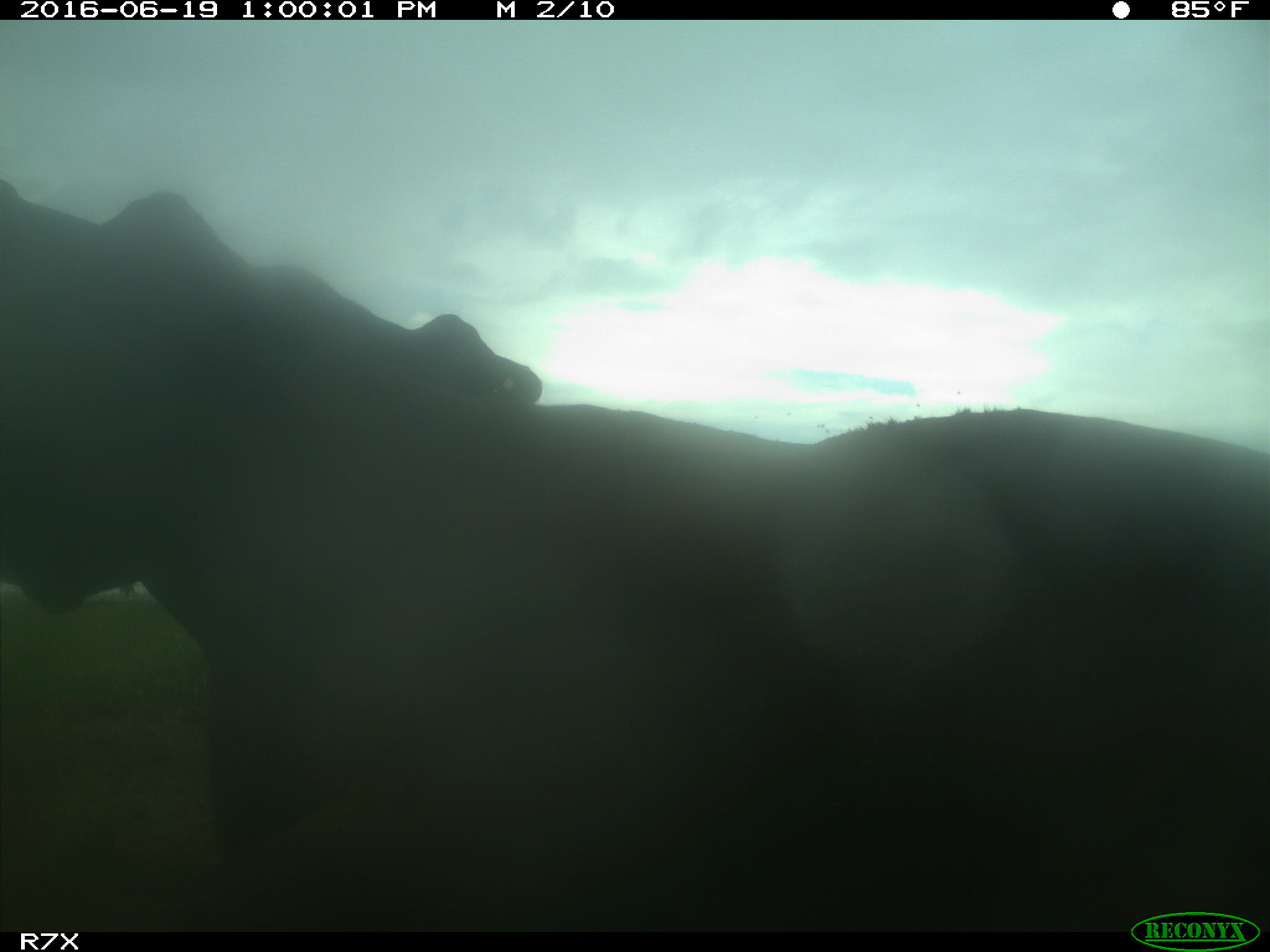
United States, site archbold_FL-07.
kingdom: Animalia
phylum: Chordata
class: Mammalia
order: Artiodactyla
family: Bovidae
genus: Bos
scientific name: Bos taurus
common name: domestic cow